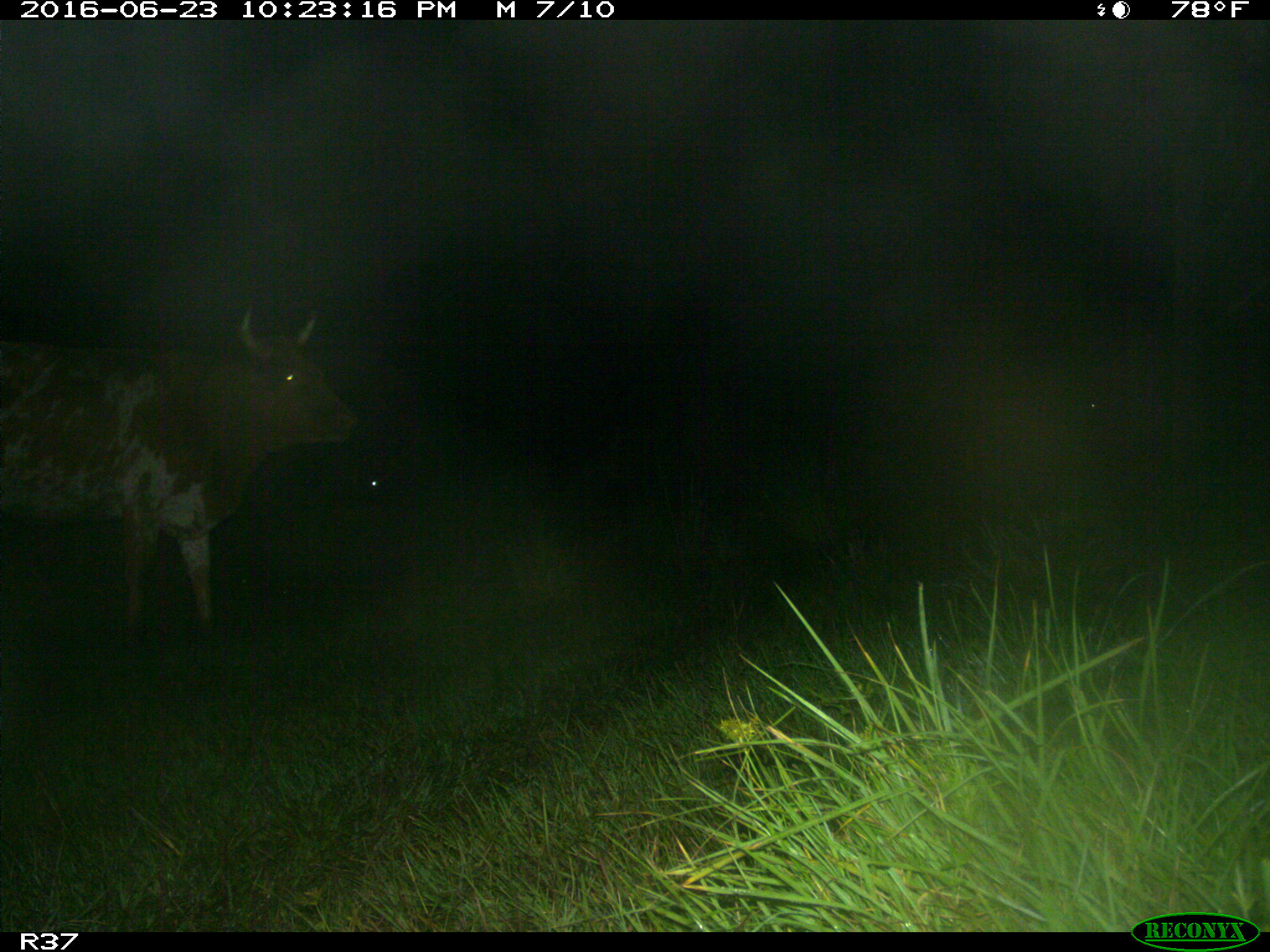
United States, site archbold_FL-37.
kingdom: Animalia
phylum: Chordata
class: Mammalia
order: Artiodactyla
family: Bovidae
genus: Bos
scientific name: Bos taurus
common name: domestic cow